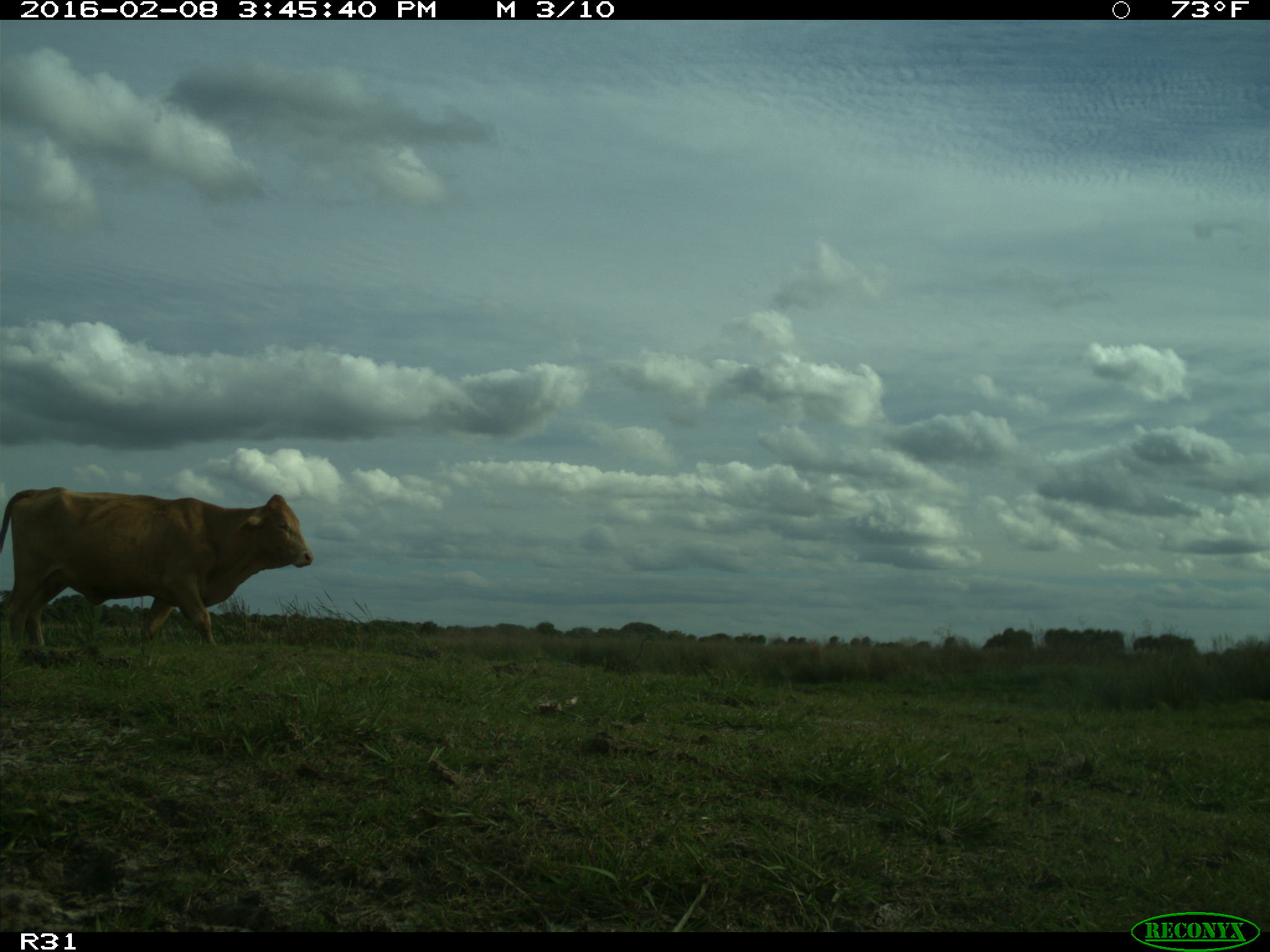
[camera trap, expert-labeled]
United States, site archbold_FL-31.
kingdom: Animalia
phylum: Chordata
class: Mammalia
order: Artiodactyla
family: Bovidae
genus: Bos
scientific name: Bos taurus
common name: domestic cow